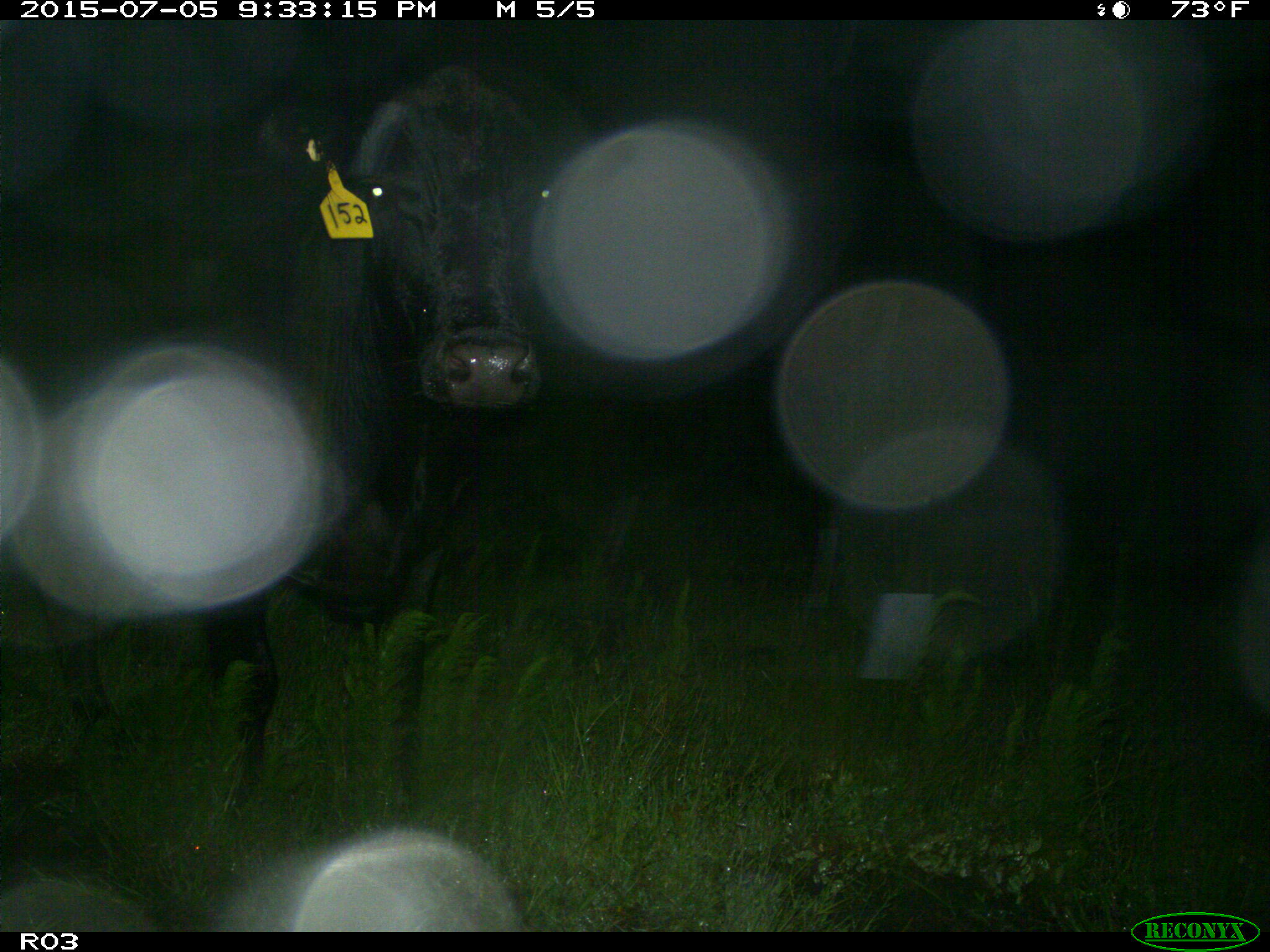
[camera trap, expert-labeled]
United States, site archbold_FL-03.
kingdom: Animalia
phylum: Chordata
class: Mammalia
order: Artiodactyla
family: Bovidae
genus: Bos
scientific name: Bos taurus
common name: domestic cow